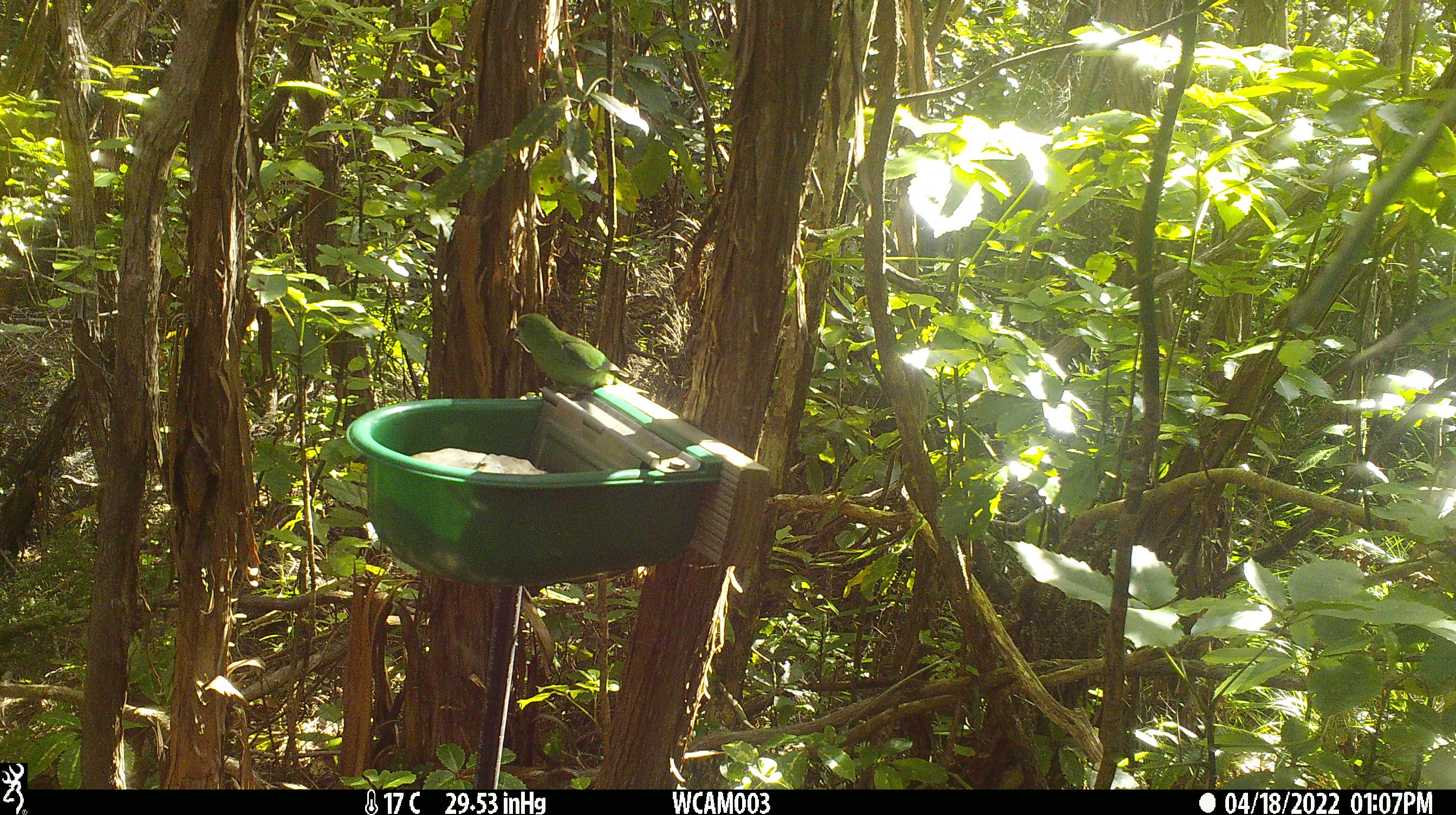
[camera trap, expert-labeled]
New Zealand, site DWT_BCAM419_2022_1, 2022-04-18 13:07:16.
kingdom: Animalia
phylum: Chordata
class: Aves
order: Psittaciformes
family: Psittaculidae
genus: Cyanoramphus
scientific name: Cyanoramphus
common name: parakeet